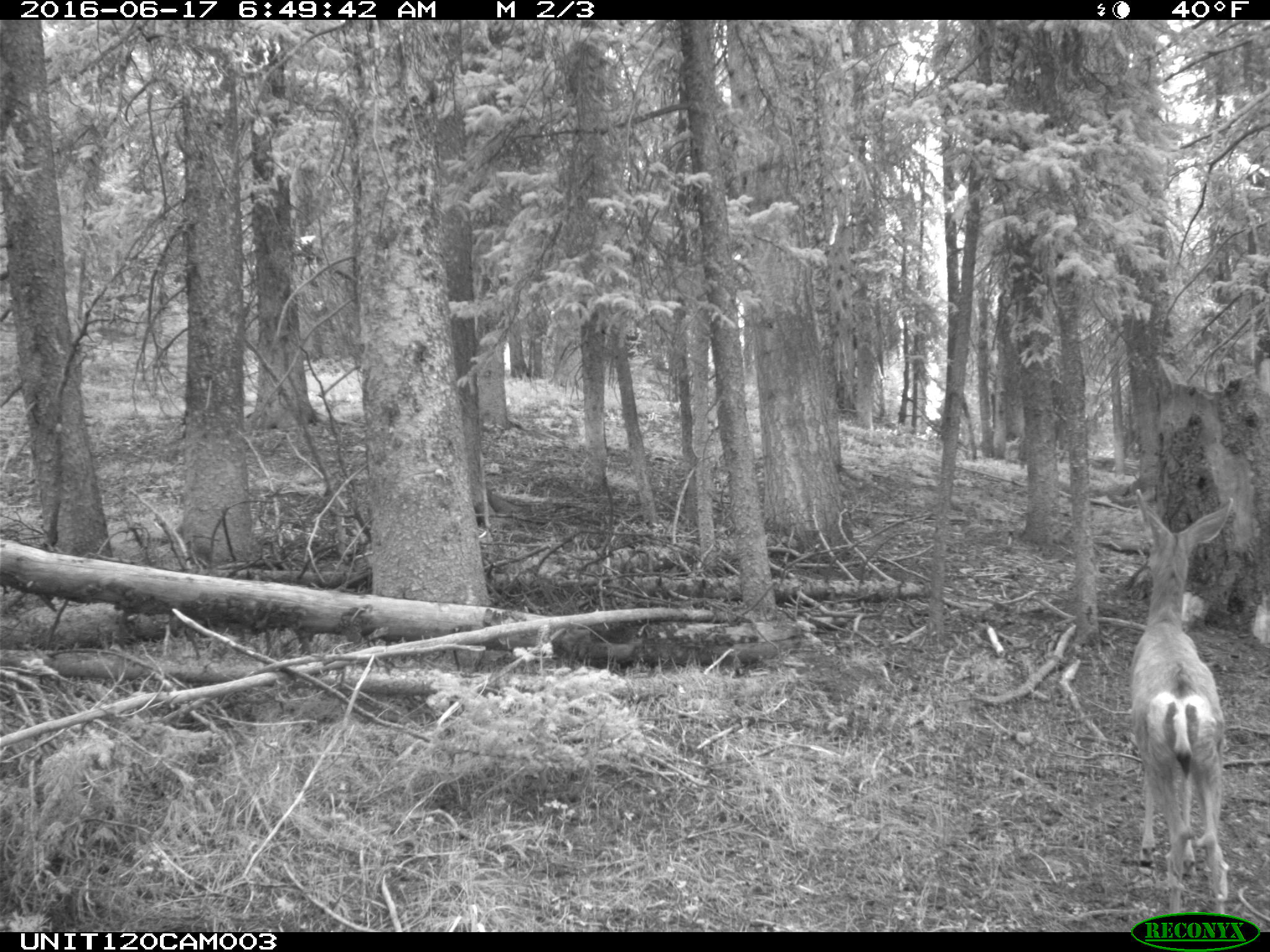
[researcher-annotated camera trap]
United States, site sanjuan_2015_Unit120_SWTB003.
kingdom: Animalia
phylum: Chordata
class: Mammalia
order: Artiodactyla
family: Cervidae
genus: Odocoileus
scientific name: Odocoileus hemionus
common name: mule deer